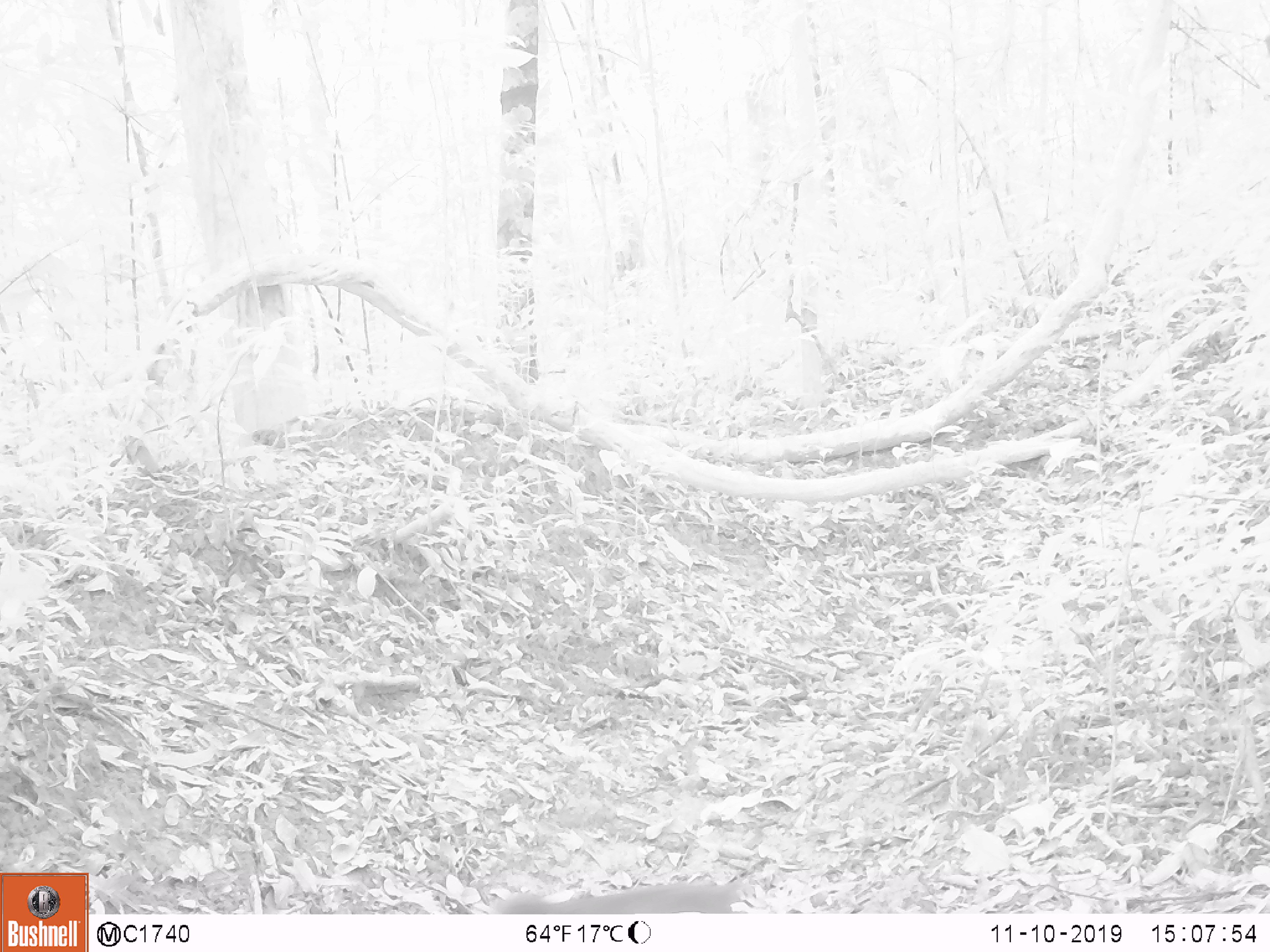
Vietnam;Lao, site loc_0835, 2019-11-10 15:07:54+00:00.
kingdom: Animalia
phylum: Chordata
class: Mammalia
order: Primates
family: Cercopithecidae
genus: Macaca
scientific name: Macaca arctoides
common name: stump-tailed macaque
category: stump tailed macaque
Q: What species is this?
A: Stump tailed macaque (stump-tailed macaque) (Macaca arctoides).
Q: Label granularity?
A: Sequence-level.